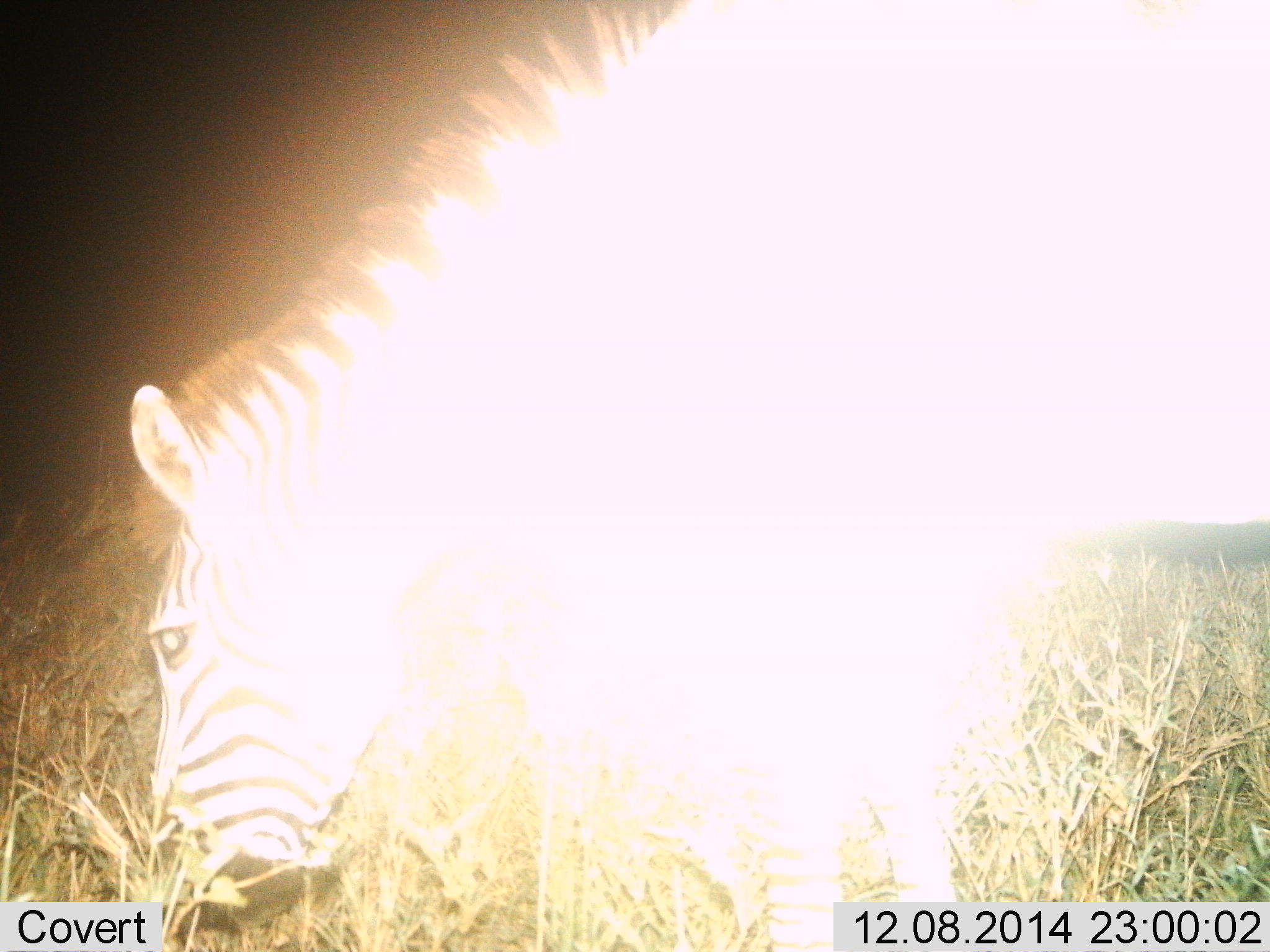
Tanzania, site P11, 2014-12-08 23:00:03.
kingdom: Animalia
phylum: Chordata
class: Mammalia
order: Perissodactyla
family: Equidae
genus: Equus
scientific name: Equus quagga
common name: plains zebra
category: zebra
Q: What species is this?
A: Zebra (plains zebra) (Equus quagga).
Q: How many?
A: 1.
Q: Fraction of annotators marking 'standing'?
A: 10%.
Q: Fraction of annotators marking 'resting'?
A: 0%.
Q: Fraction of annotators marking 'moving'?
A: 0%.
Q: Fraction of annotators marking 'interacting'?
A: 0%.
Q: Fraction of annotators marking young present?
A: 0%.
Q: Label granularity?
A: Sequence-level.